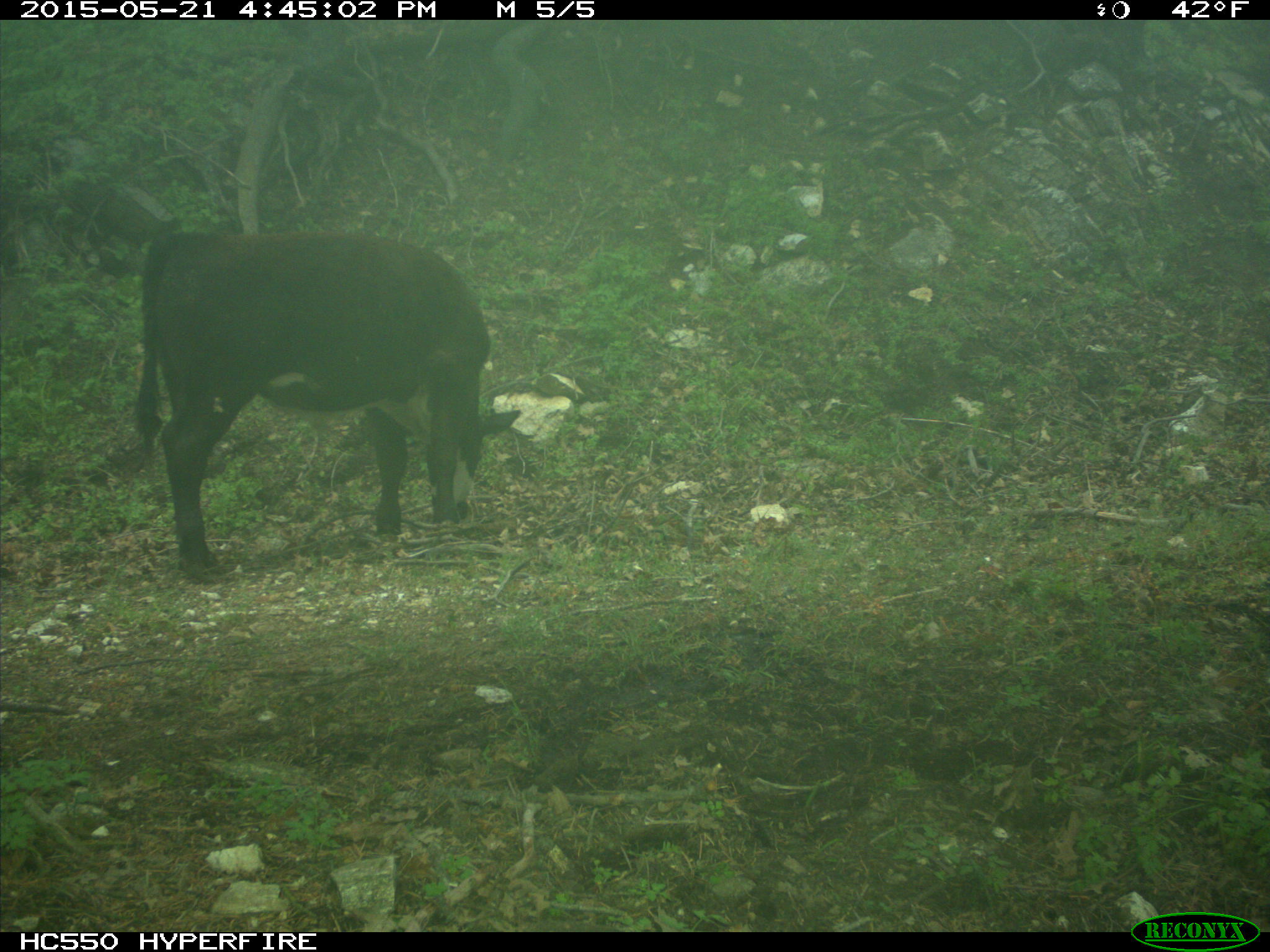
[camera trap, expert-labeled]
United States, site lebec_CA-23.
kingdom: Animalia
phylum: Chordata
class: Mammalia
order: Artiodactyla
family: Bovidae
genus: Bos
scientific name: Bos taurus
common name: domestic cow